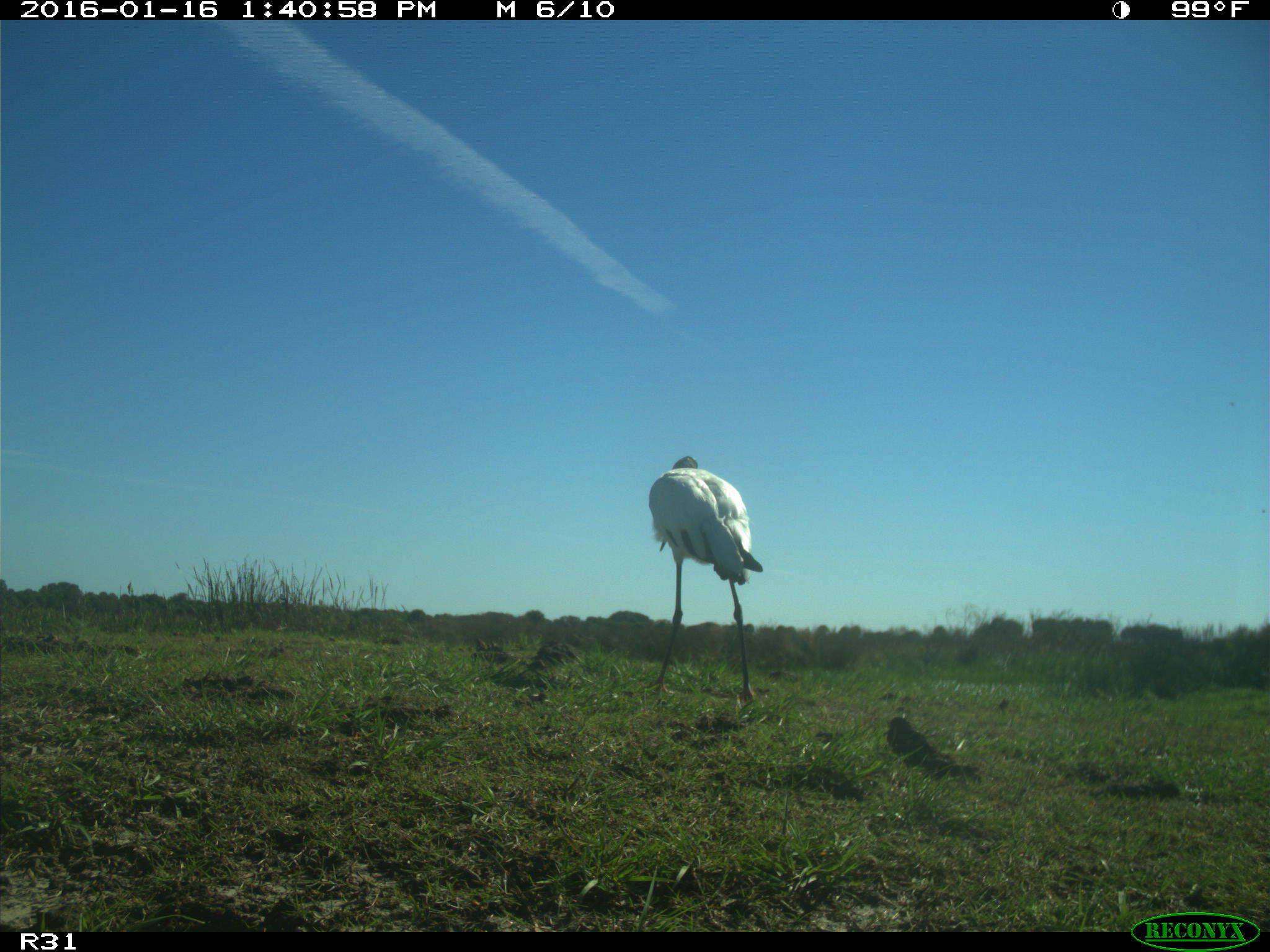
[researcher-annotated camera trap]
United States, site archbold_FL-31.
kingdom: Animalia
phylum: Chordata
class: Aves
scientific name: Aves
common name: birds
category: unidentified bird